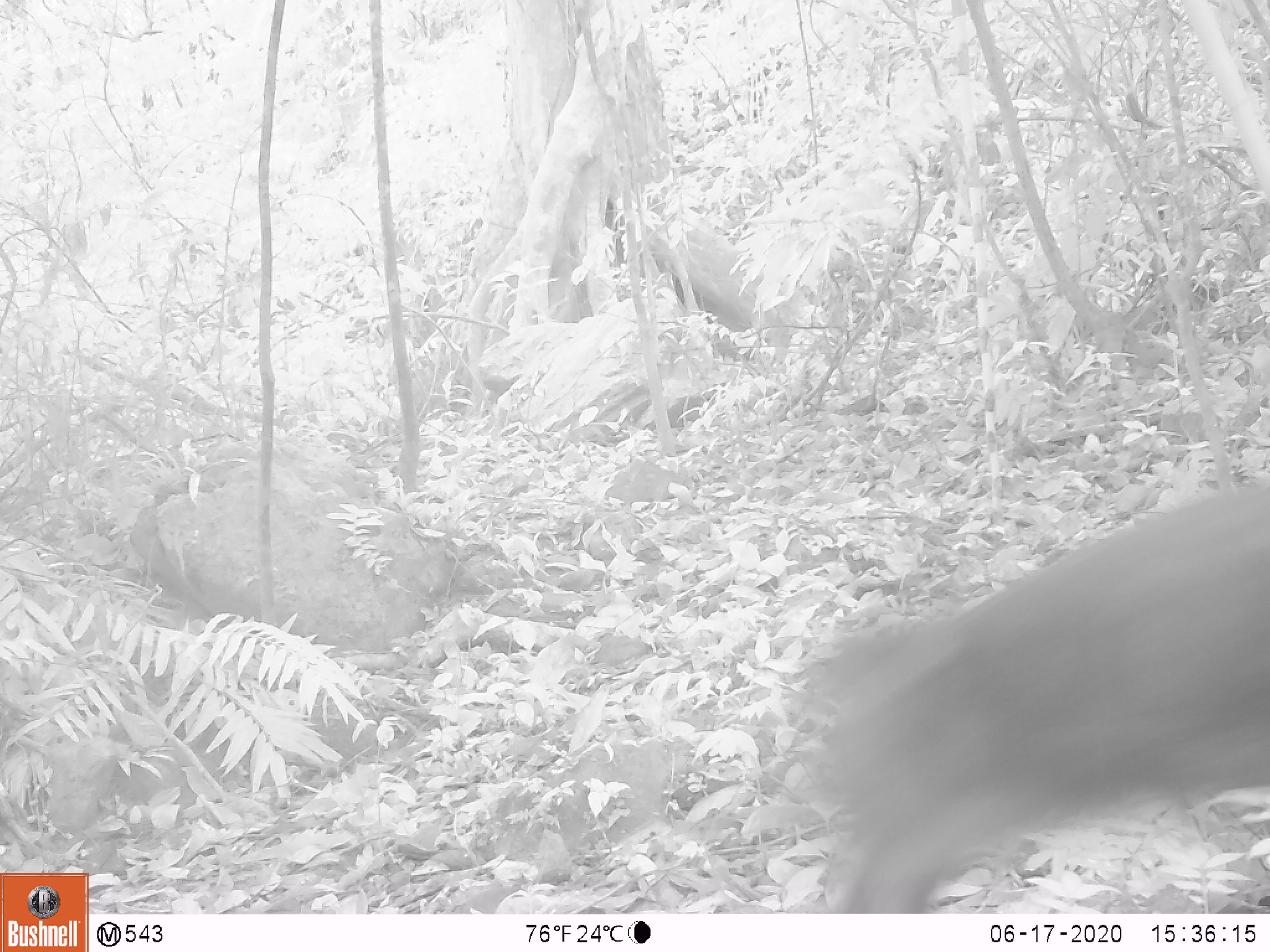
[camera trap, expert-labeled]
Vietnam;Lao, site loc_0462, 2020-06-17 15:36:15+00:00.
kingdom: Animalia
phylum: Chordata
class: Mammalia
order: Primates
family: Cercopithecidae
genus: Macaca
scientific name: Macaca arctoides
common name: stump-tailed macaque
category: stump tailed macaque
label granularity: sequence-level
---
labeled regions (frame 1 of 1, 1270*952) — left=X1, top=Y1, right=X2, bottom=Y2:
stump tailed macaque: left=805, top=476, right=1270, bottom=912